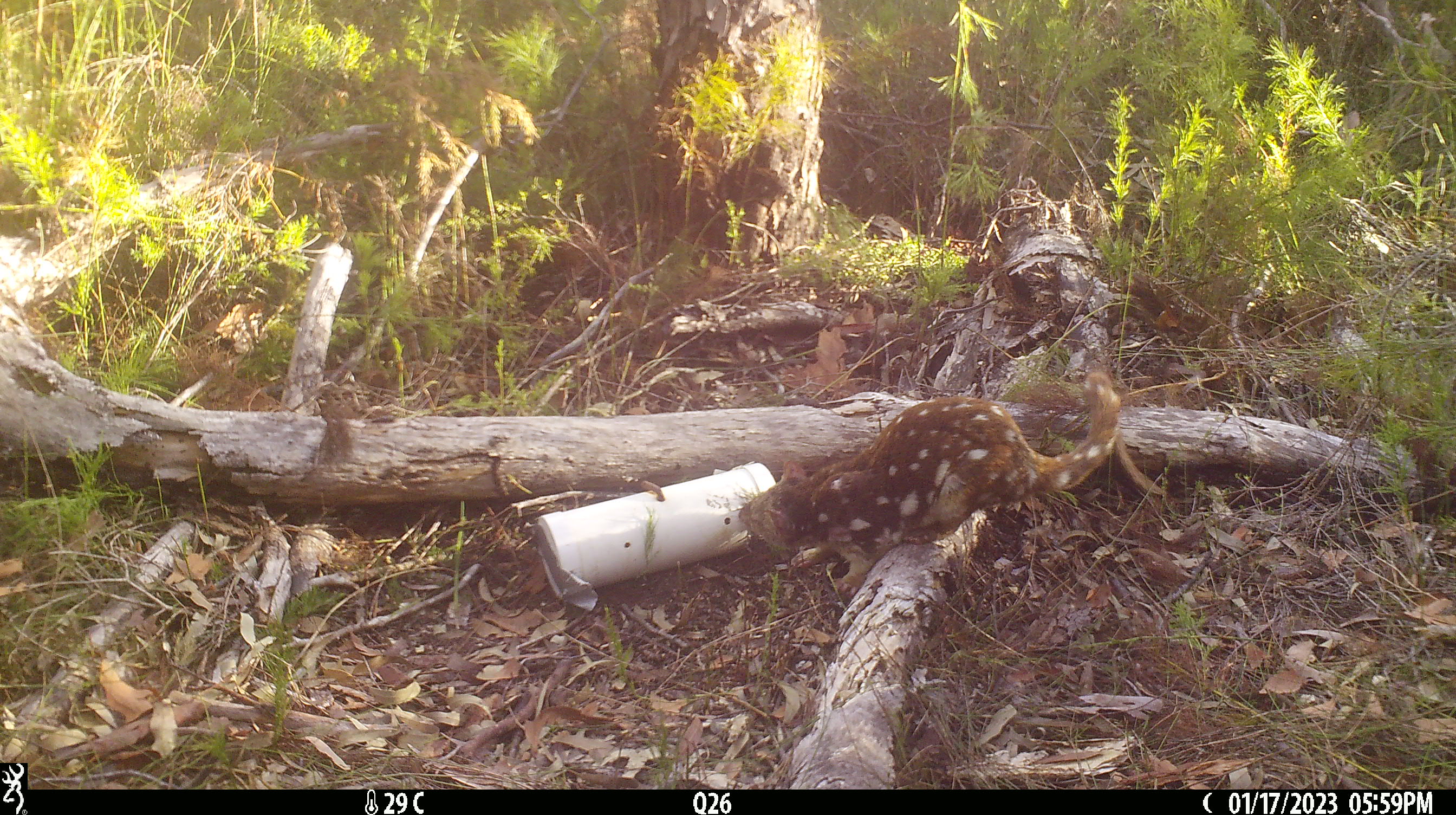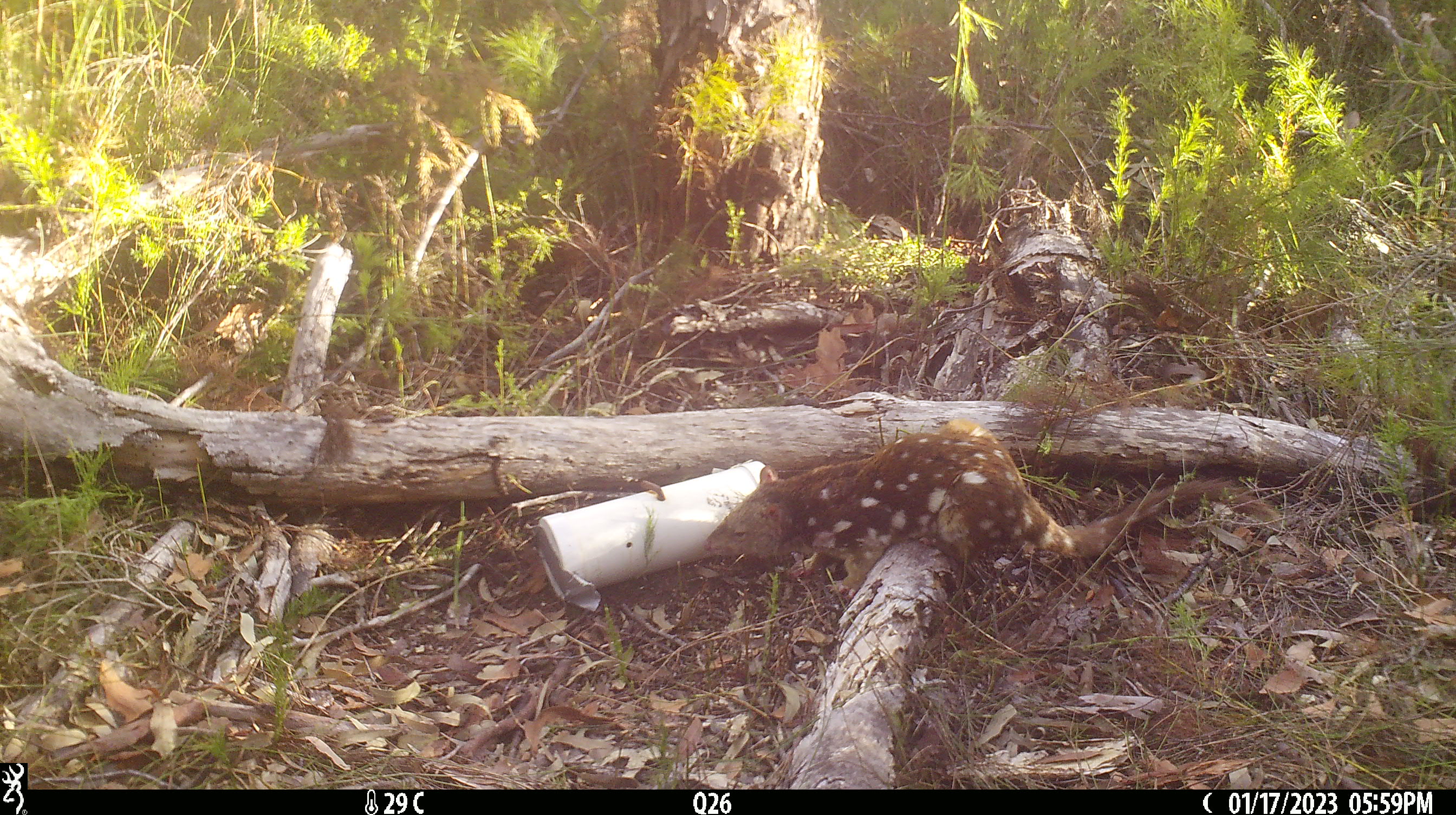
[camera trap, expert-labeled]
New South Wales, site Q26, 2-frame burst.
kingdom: Animalia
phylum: Chordata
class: Mammalia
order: Dasyuromorphia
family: Dasyuridae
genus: Dasyurus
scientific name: Dasyurus maculatus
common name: spotted-tailed quoll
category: quoll